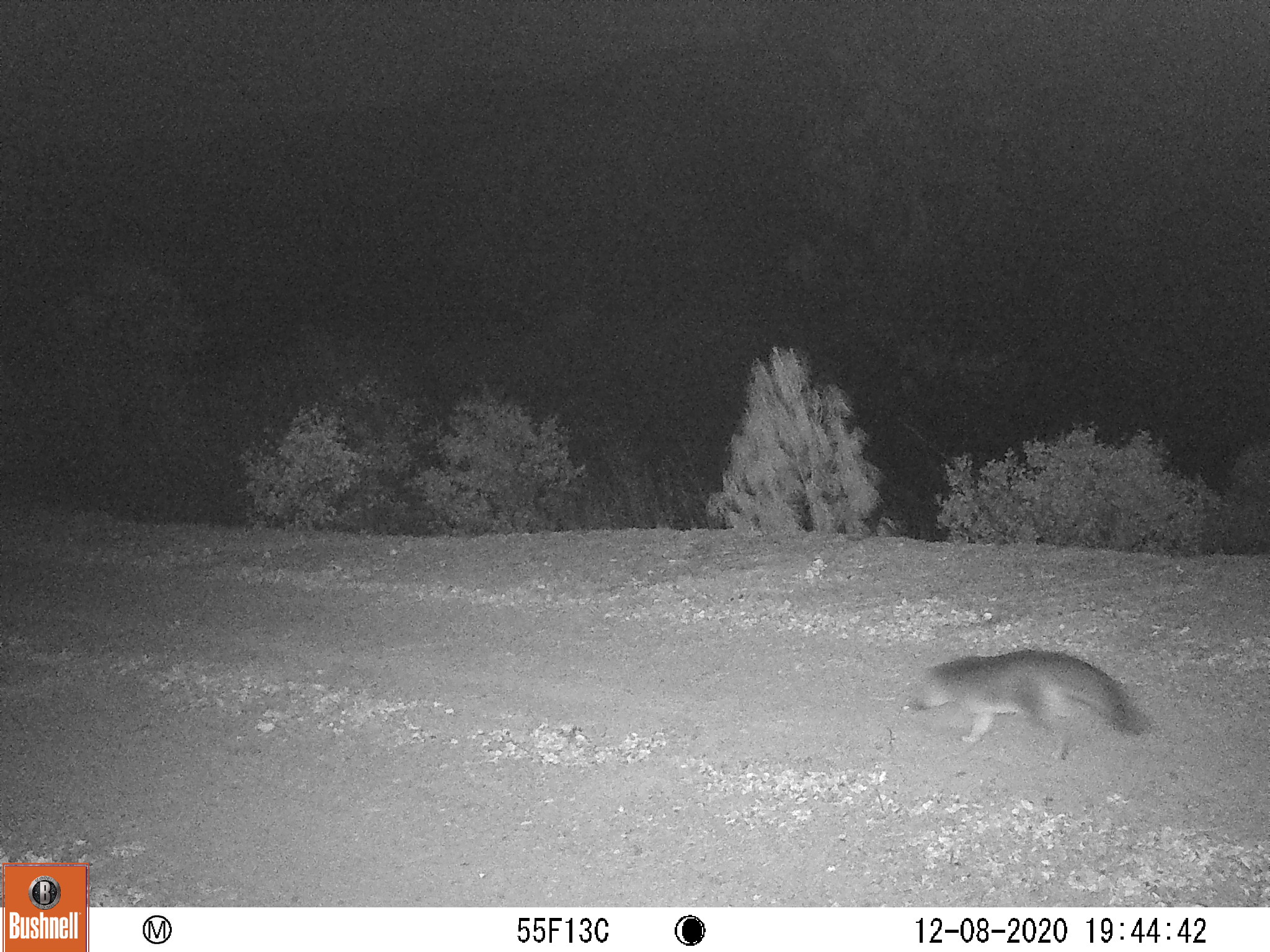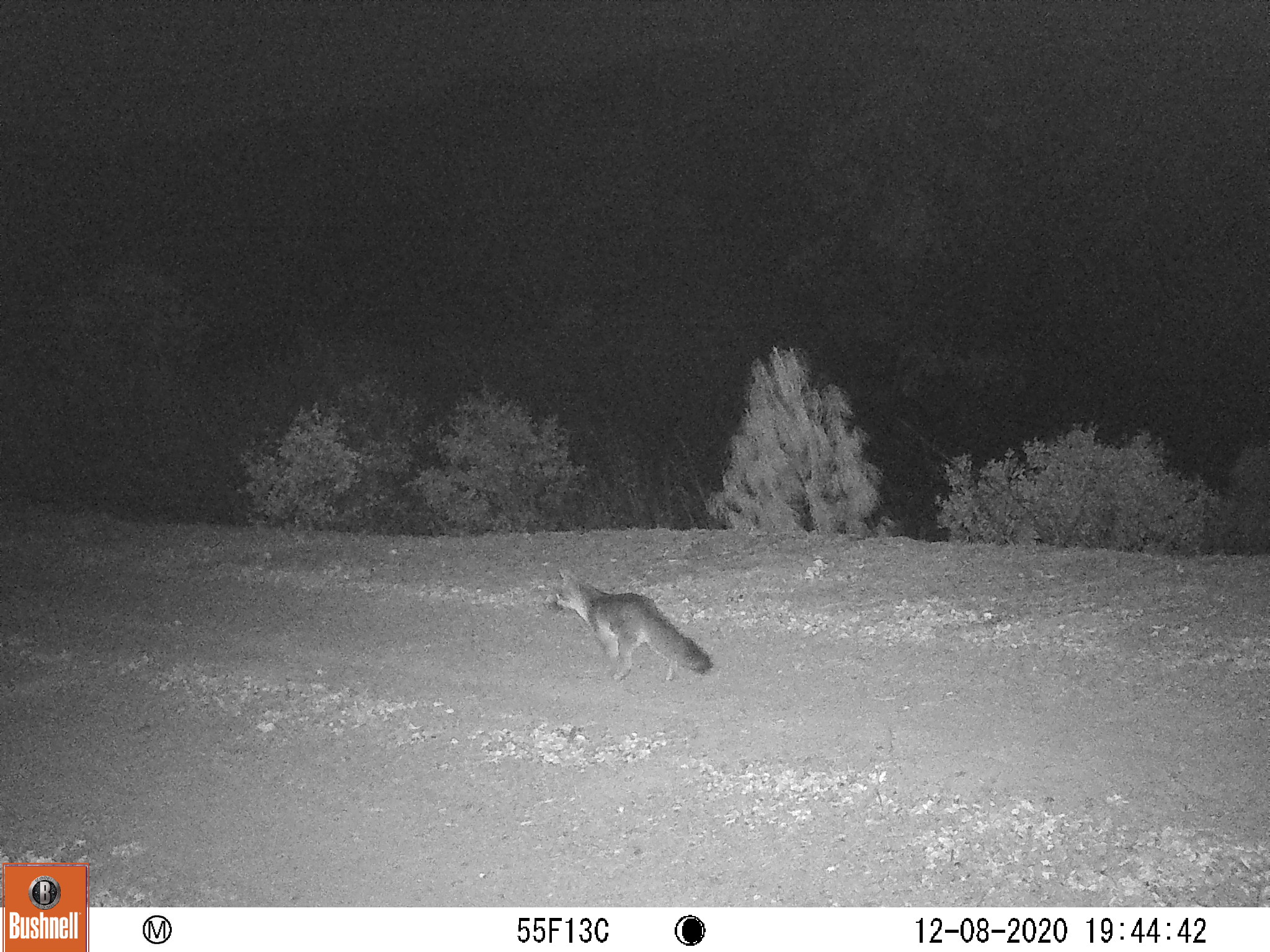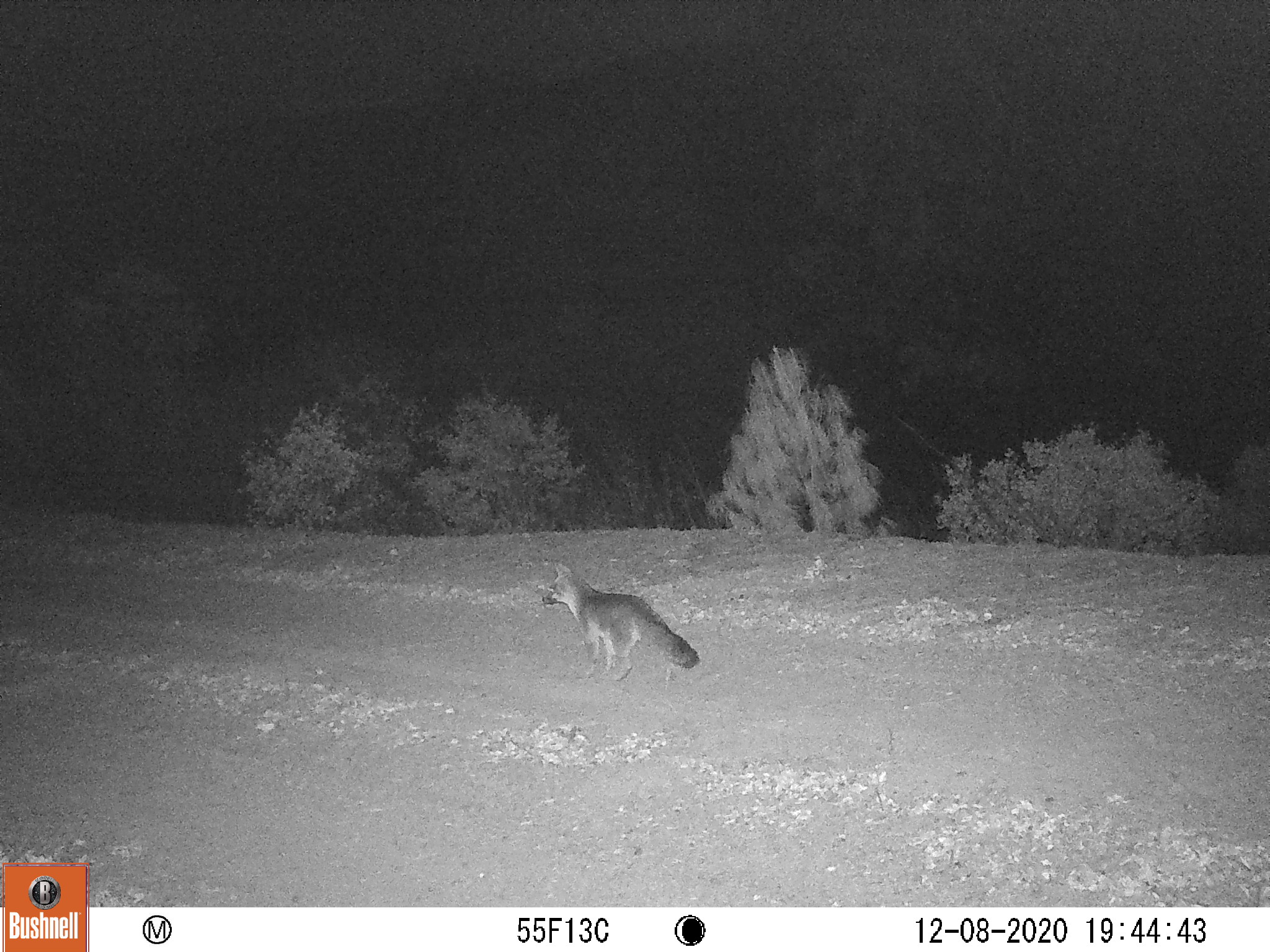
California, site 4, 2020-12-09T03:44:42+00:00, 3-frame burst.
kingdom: Animalia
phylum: Chordata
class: Mammalia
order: Carnivora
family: Canidae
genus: Urocyon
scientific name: Urocyon cinereoargenteus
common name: gray fox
Gray fox (Urocyon cinereoargenteus).